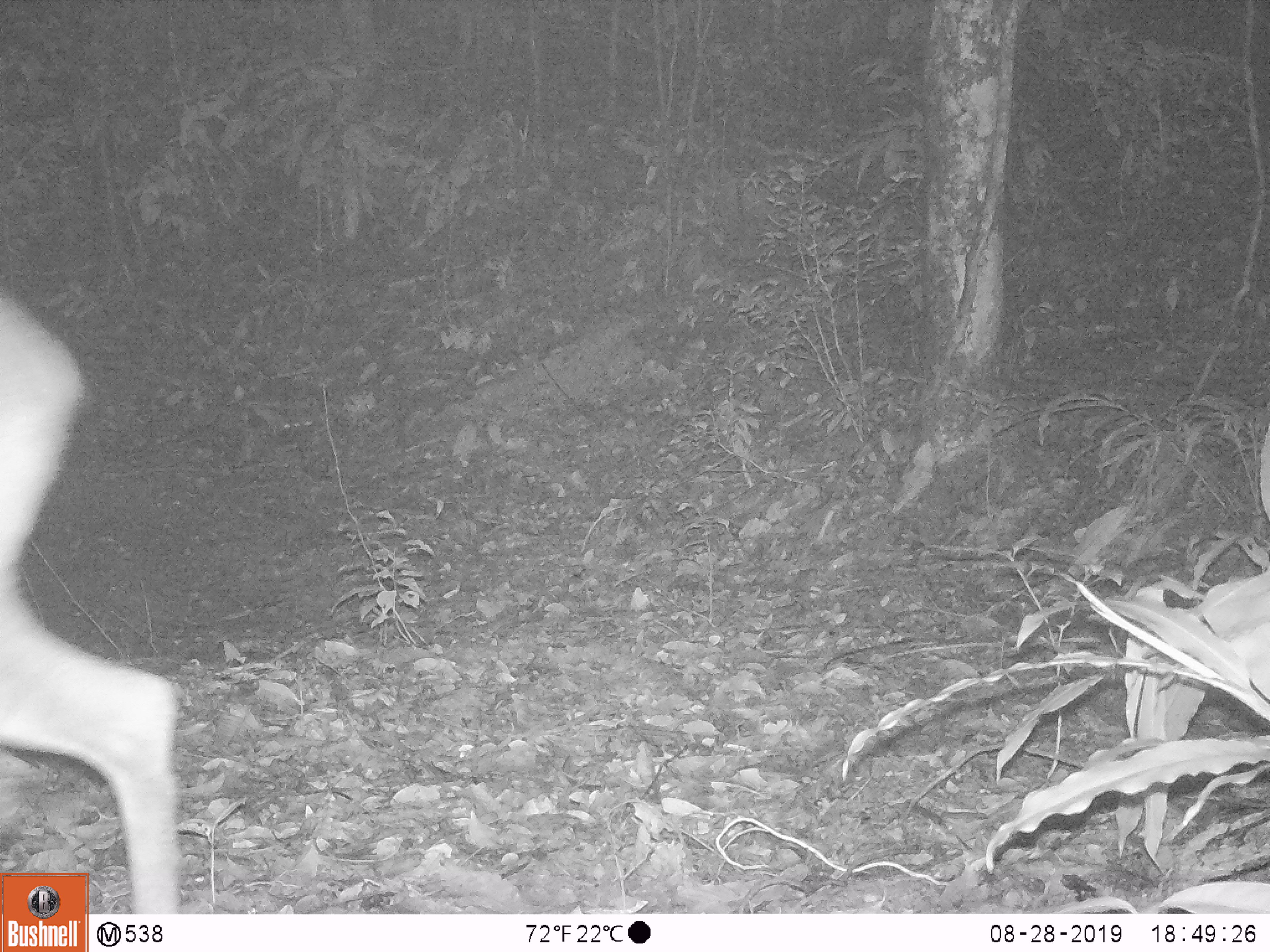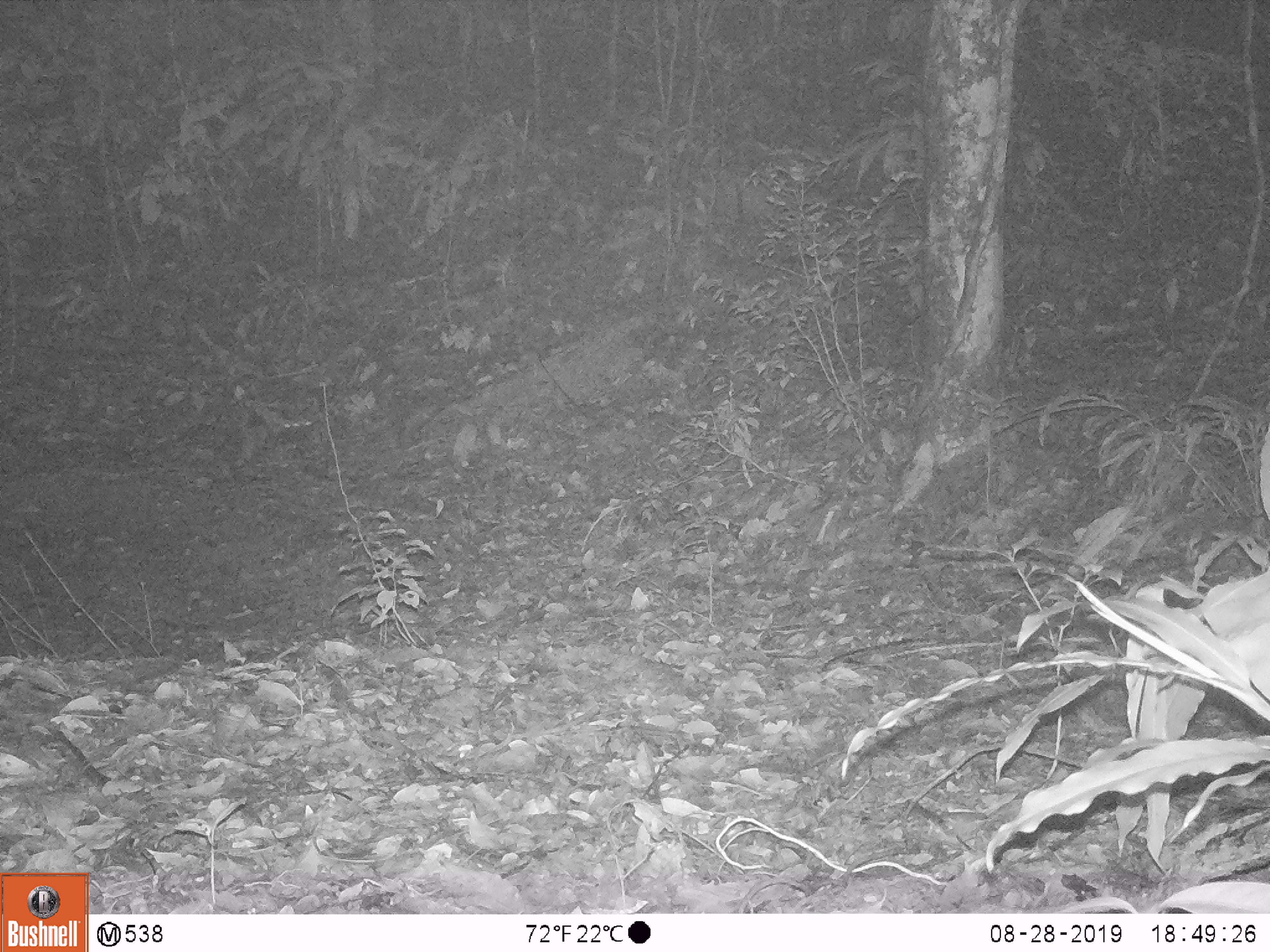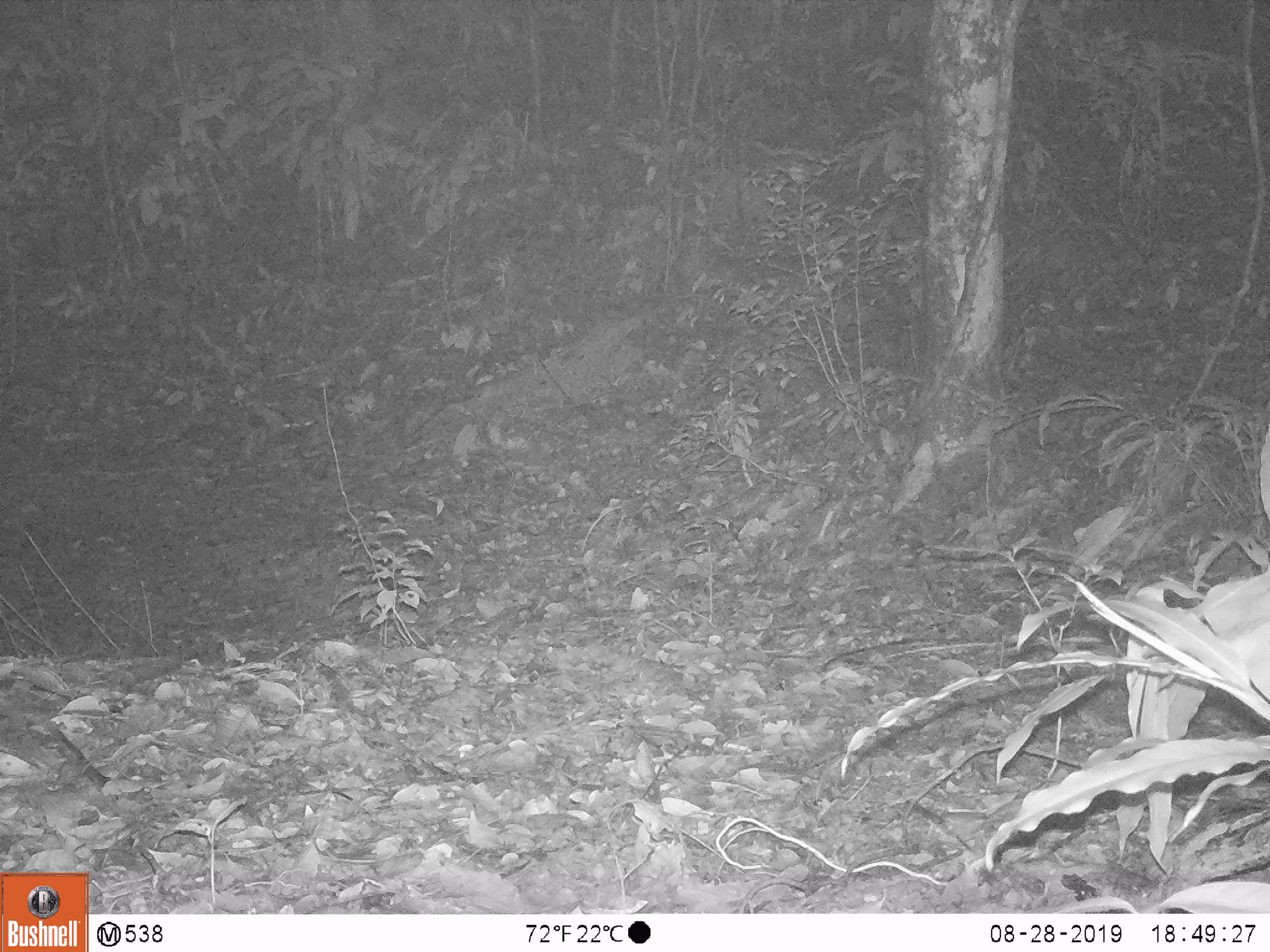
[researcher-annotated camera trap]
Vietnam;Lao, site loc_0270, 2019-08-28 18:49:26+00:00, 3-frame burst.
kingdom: Animalia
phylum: Chordata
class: Mammalia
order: Artiodactyla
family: Cervidae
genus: Muntiacus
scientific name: Muntiacus vuquangensis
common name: large-antlered muntjac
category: large antlered muntjac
Large antlered muntjac (large-antlered muntjac) (Muntiacus vuquangensis). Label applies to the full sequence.